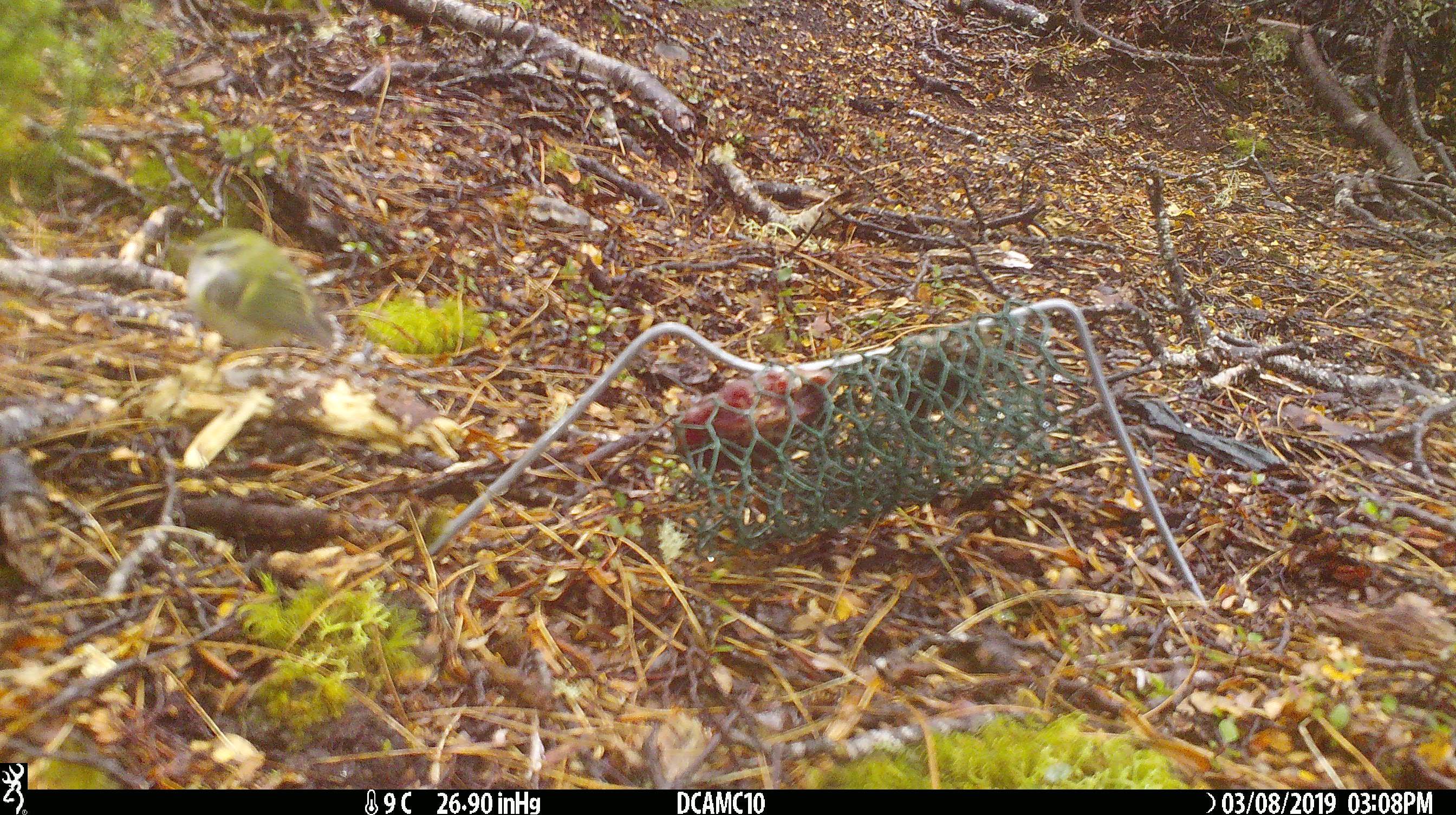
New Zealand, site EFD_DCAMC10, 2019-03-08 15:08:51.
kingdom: Animalia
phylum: Chordata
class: Aves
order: Passeriformes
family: Acanthisittidae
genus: Acanthisitta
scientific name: Acanthisitta chloris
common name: rifleman